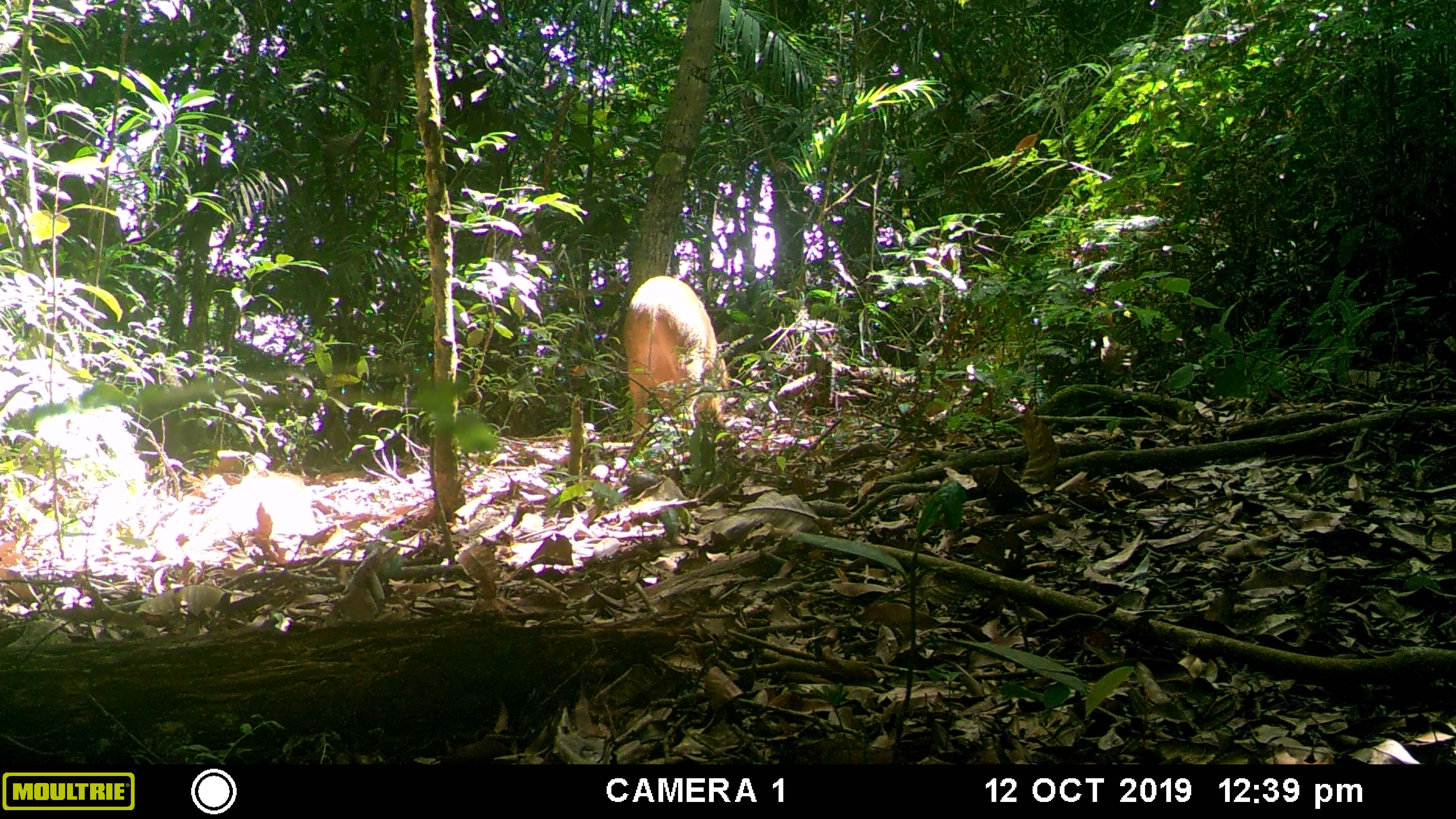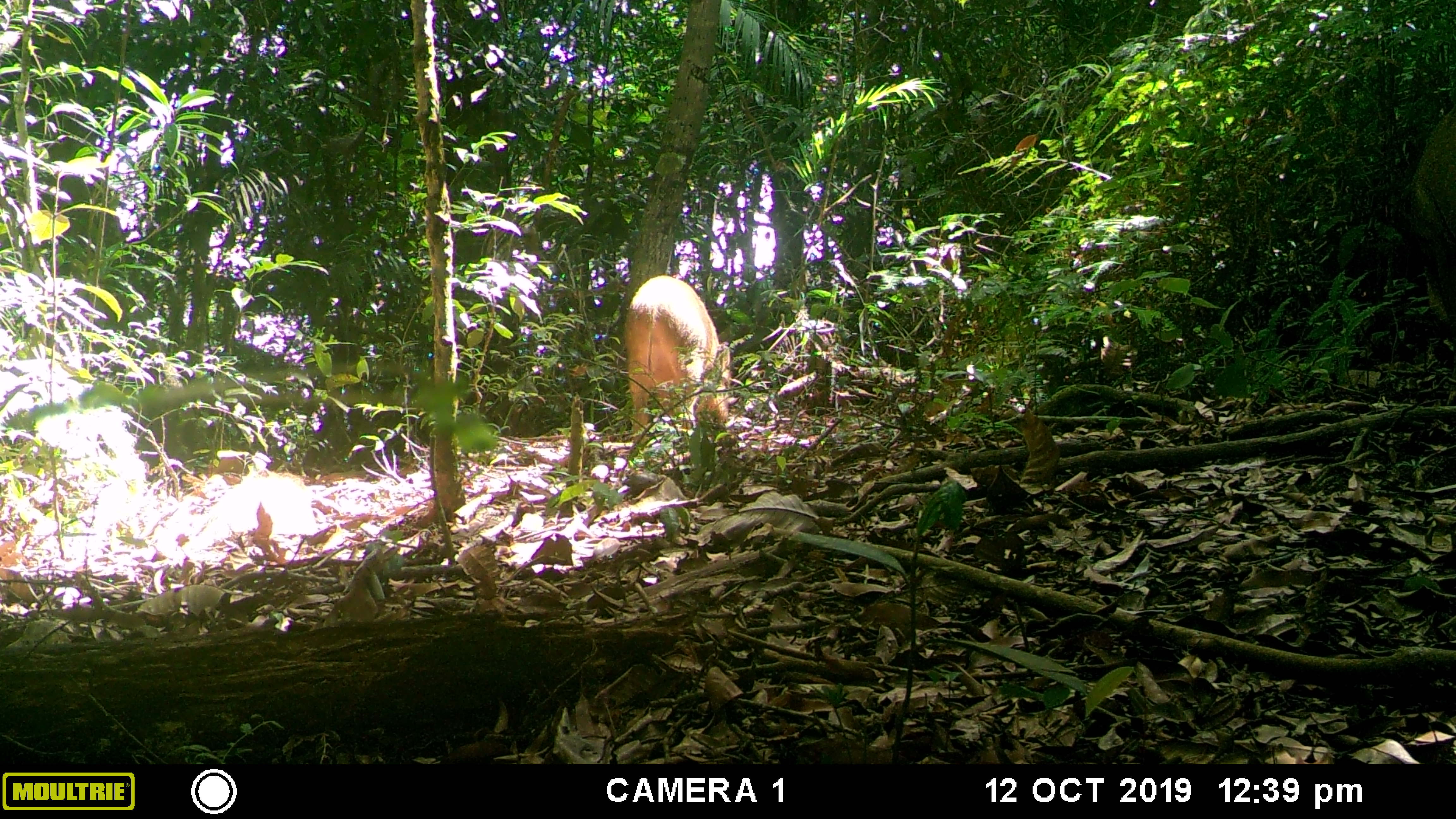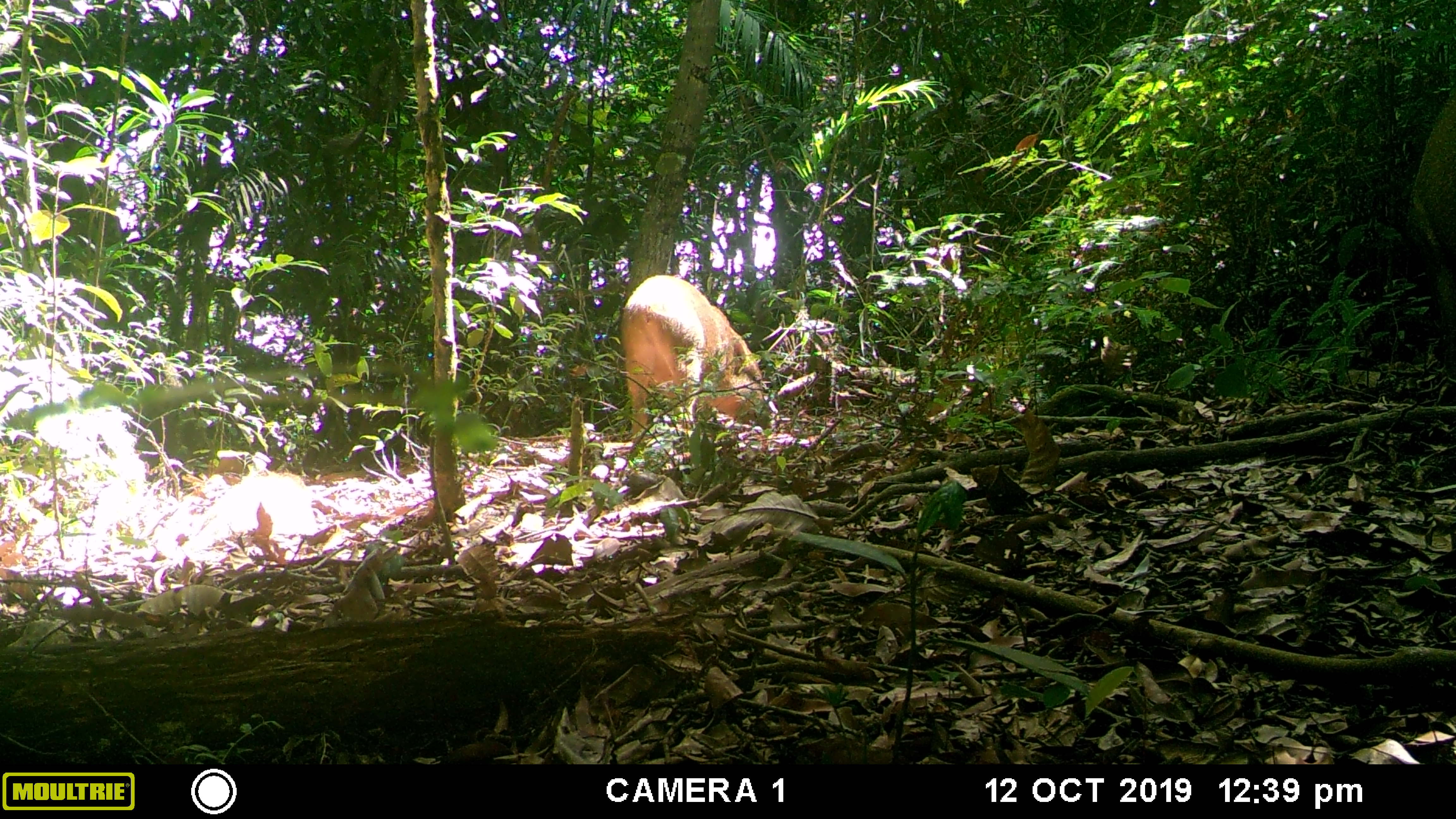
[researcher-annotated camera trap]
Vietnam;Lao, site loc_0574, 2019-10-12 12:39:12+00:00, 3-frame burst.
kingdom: Animalia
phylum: Chordata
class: Mammalia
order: Artiodactyla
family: Suidae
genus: Sus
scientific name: Sus scrofa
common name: eurasian wild pig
Eurasian wild pig (Sus scrofa). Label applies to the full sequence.